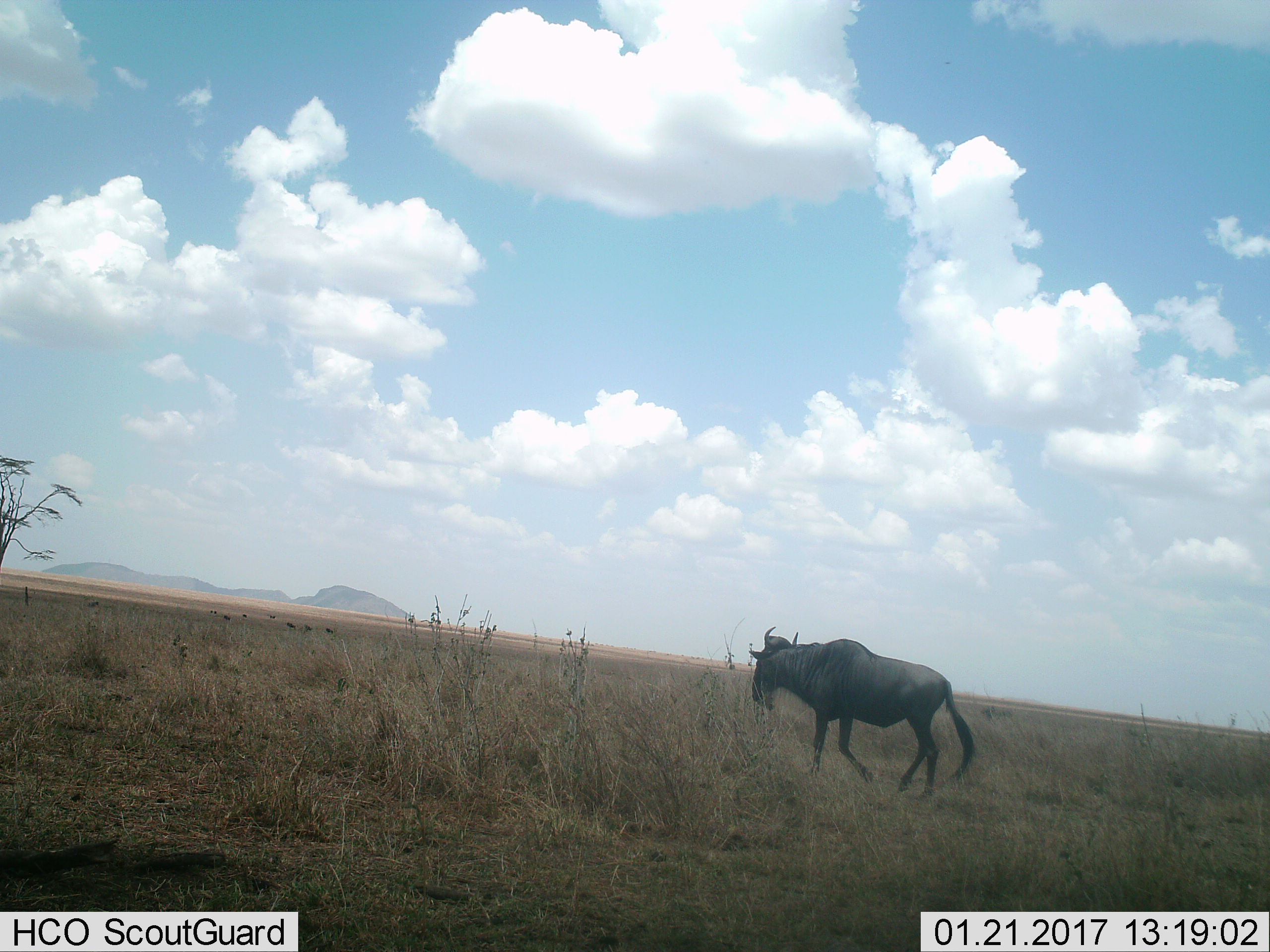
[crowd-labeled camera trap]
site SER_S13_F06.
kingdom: Animalia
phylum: Chordata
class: Mammalia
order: Artiodactyla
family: Bovidae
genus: Connochaetes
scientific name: Connochaetes taurinus taurinus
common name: blue wildebeest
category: wildebeestblue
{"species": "wildebeestblue (blue wildebeest) (Connochaetes taurinus taurinus)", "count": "1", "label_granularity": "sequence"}